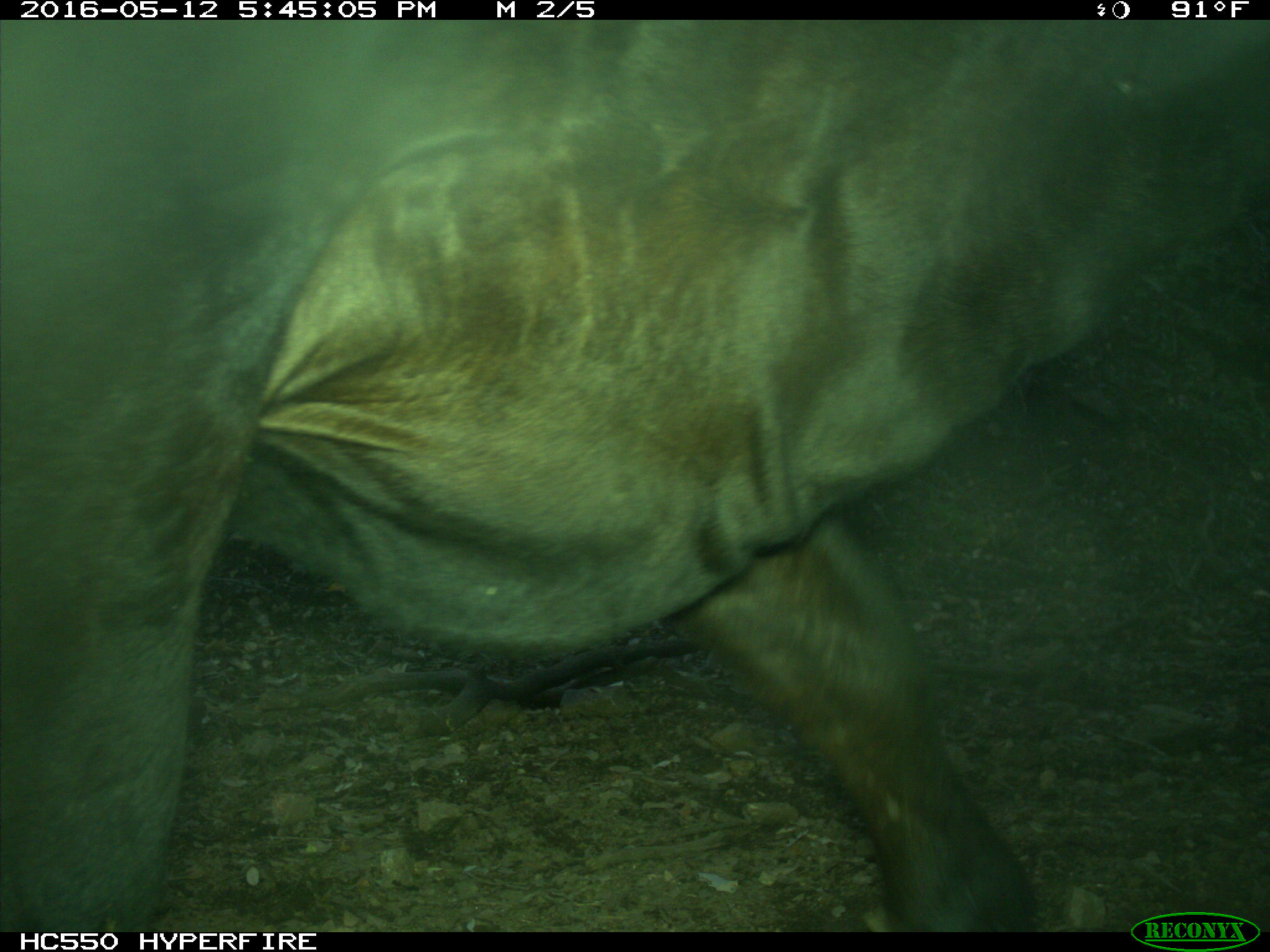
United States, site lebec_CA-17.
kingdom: Animalia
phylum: Chordata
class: Mammalia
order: Artiodactyla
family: Bovidae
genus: Bos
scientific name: Bos taurus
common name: domestic cow